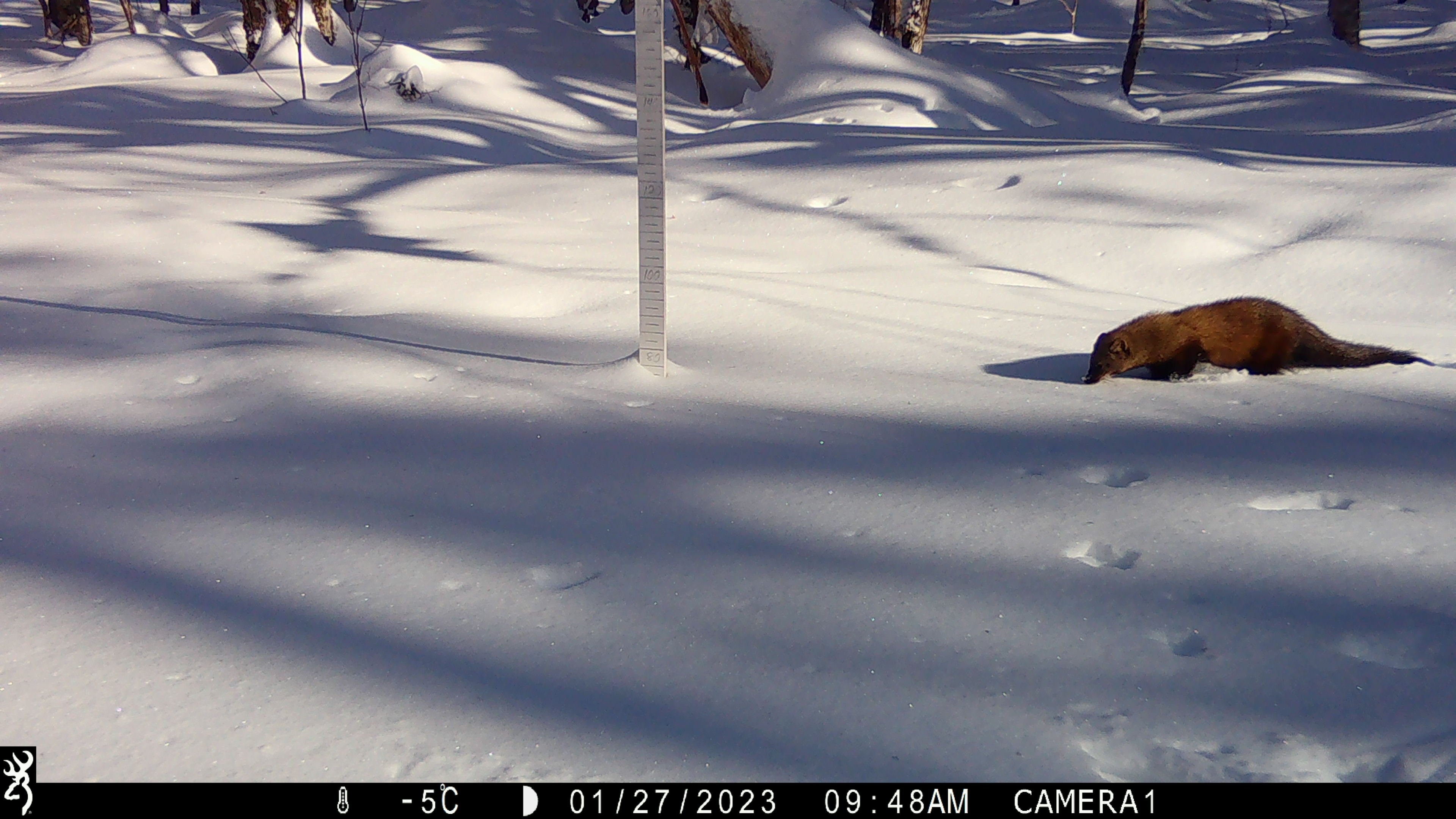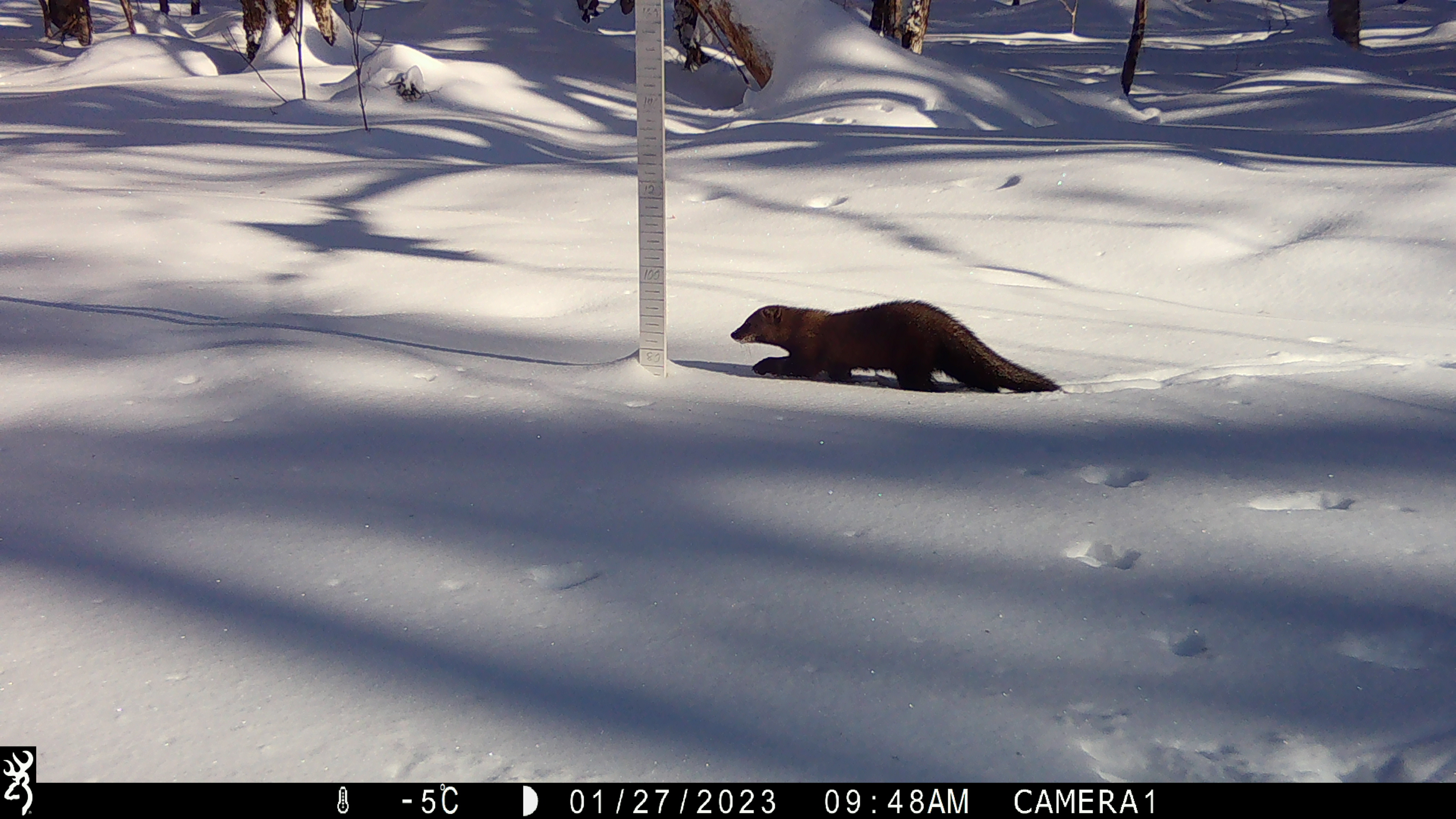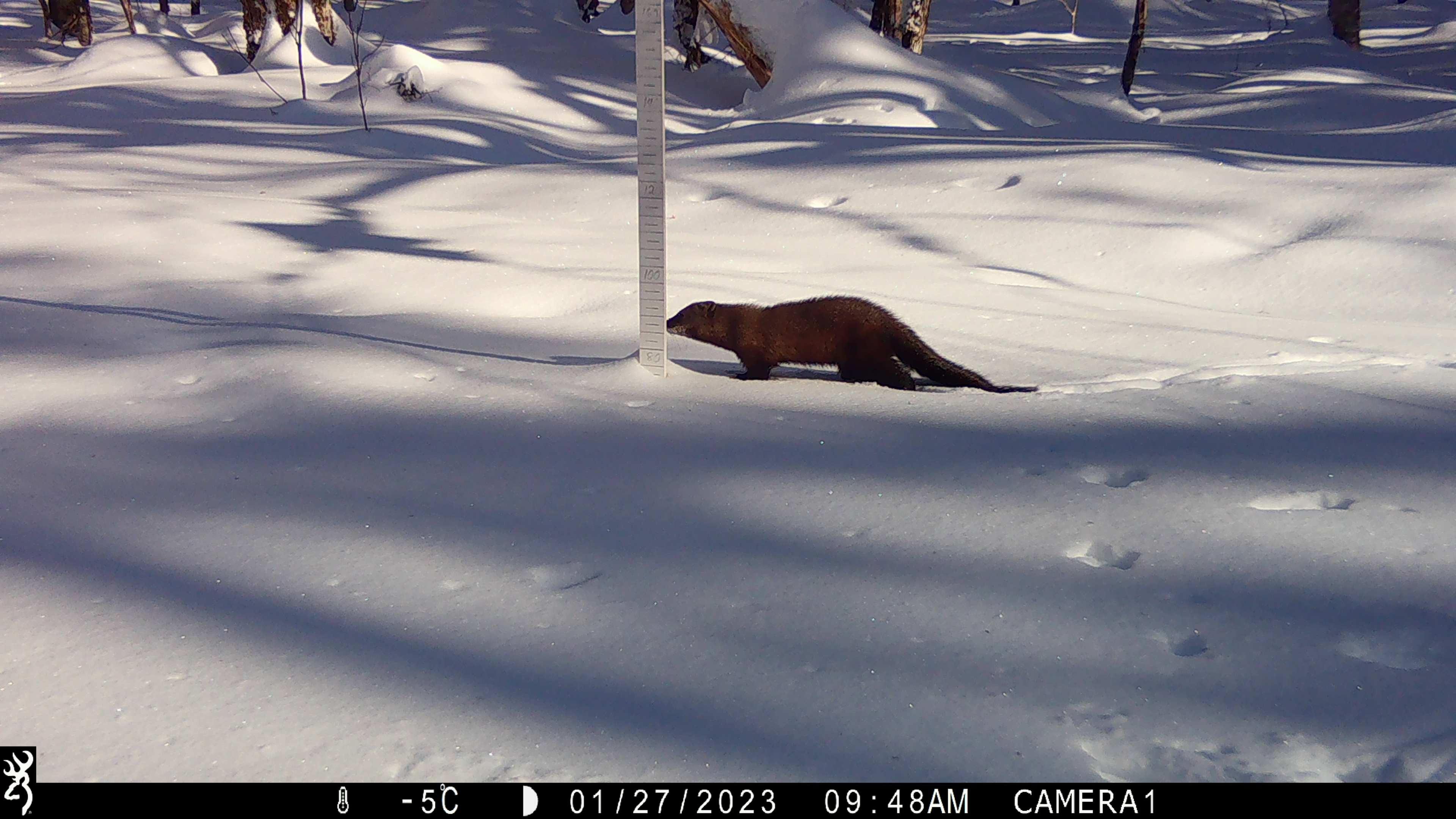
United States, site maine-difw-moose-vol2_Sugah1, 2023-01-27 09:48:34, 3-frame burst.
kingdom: Animalia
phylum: Chordata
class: Mammalia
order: Carnivora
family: Mustelidae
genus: Pekania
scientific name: Pekania pennanti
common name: fisher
Fisher (Pekania pennanti).